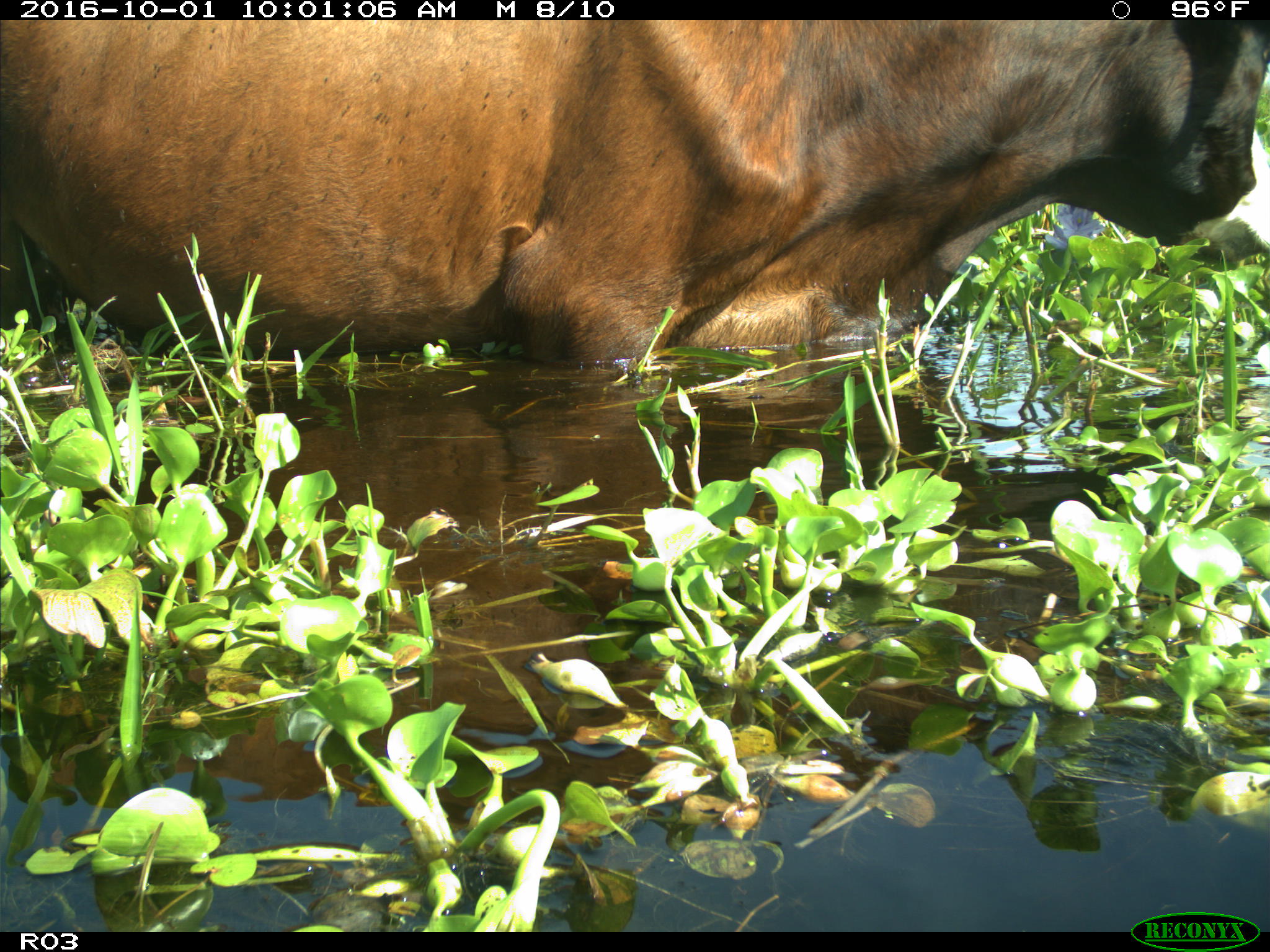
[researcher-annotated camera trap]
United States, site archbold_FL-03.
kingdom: Animalia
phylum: Chordata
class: Mammalia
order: Artiodactyla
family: Bovidae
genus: Bos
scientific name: Bos taurus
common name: domestic cow